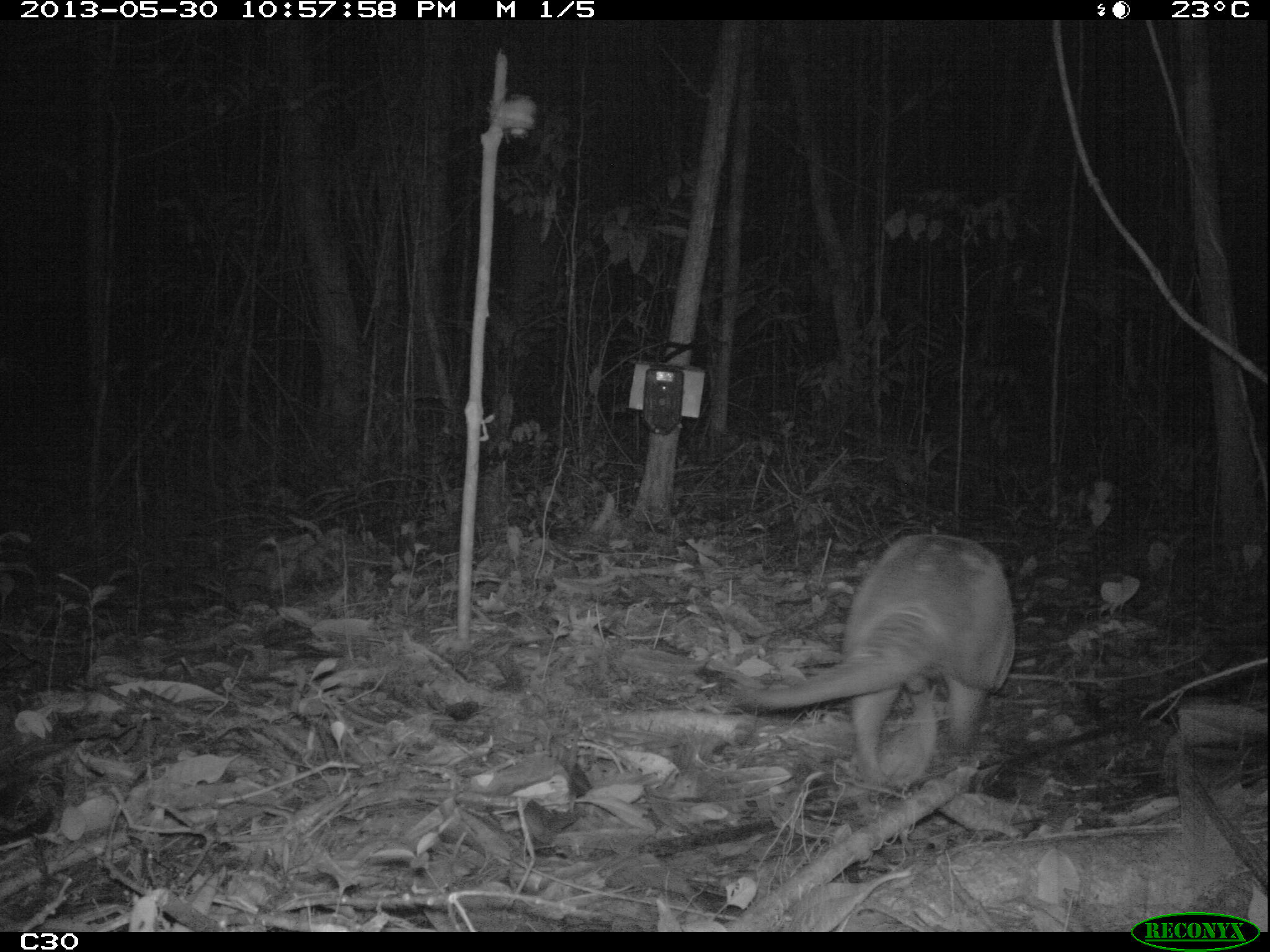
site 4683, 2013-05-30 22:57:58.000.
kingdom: Animalia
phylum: Chordata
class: Mammalia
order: Cingulata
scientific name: Cingulata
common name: armadillo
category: unknown armadillo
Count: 1.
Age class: adult.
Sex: male.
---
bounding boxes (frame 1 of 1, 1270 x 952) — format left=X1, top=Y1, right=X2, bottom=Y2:
unknown armadillo: left=745, top=536, right=1015, bottom=774